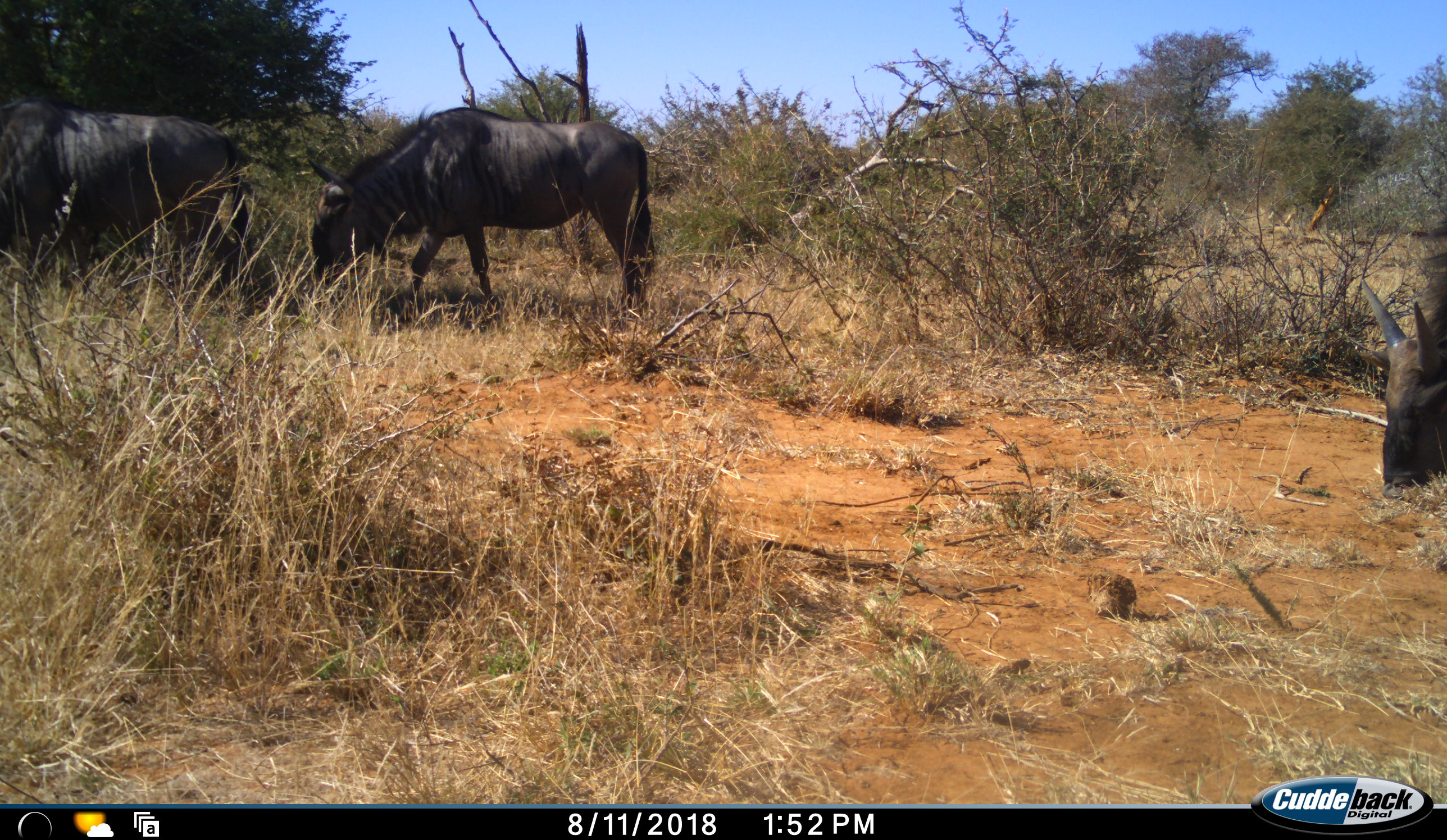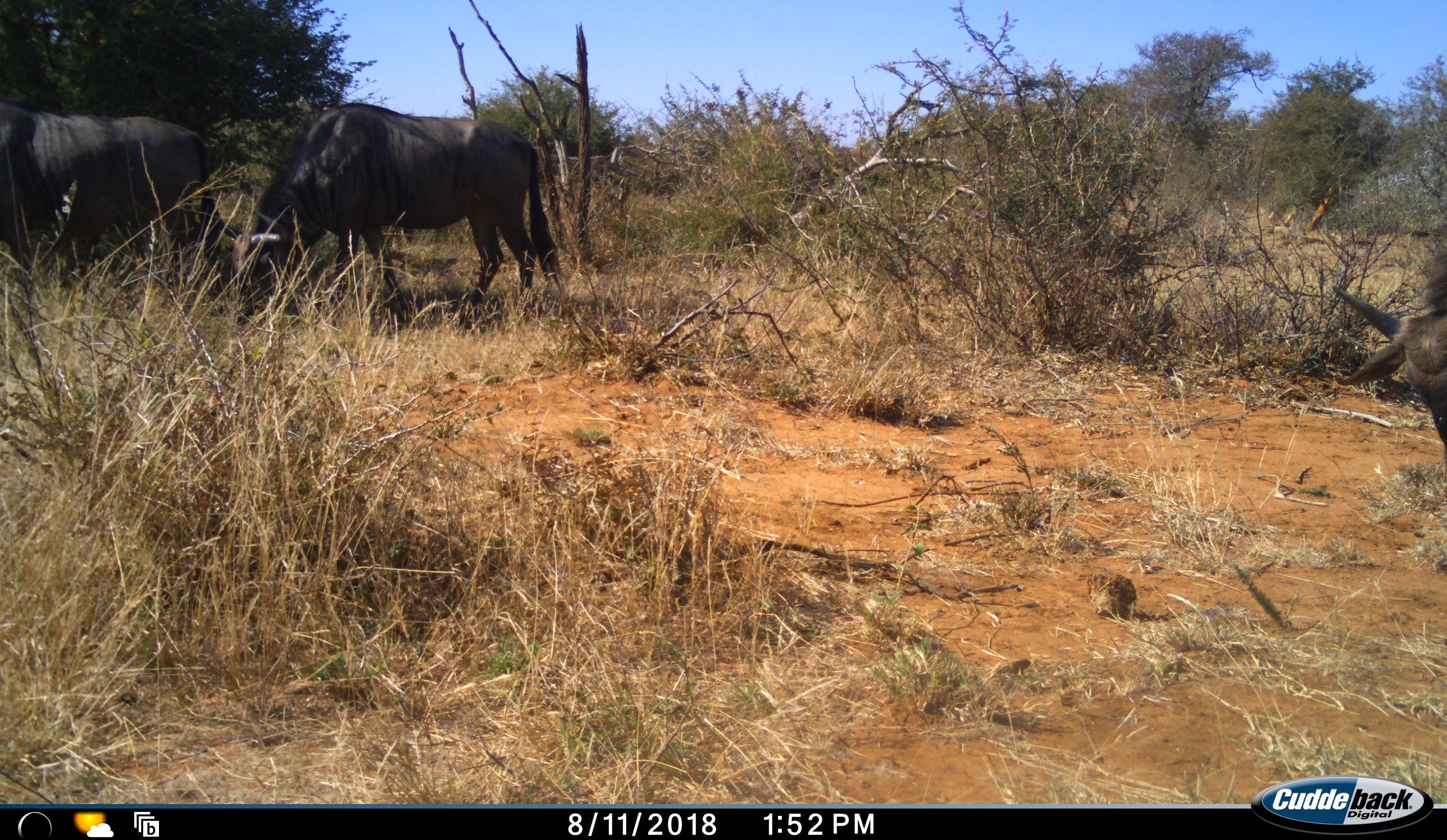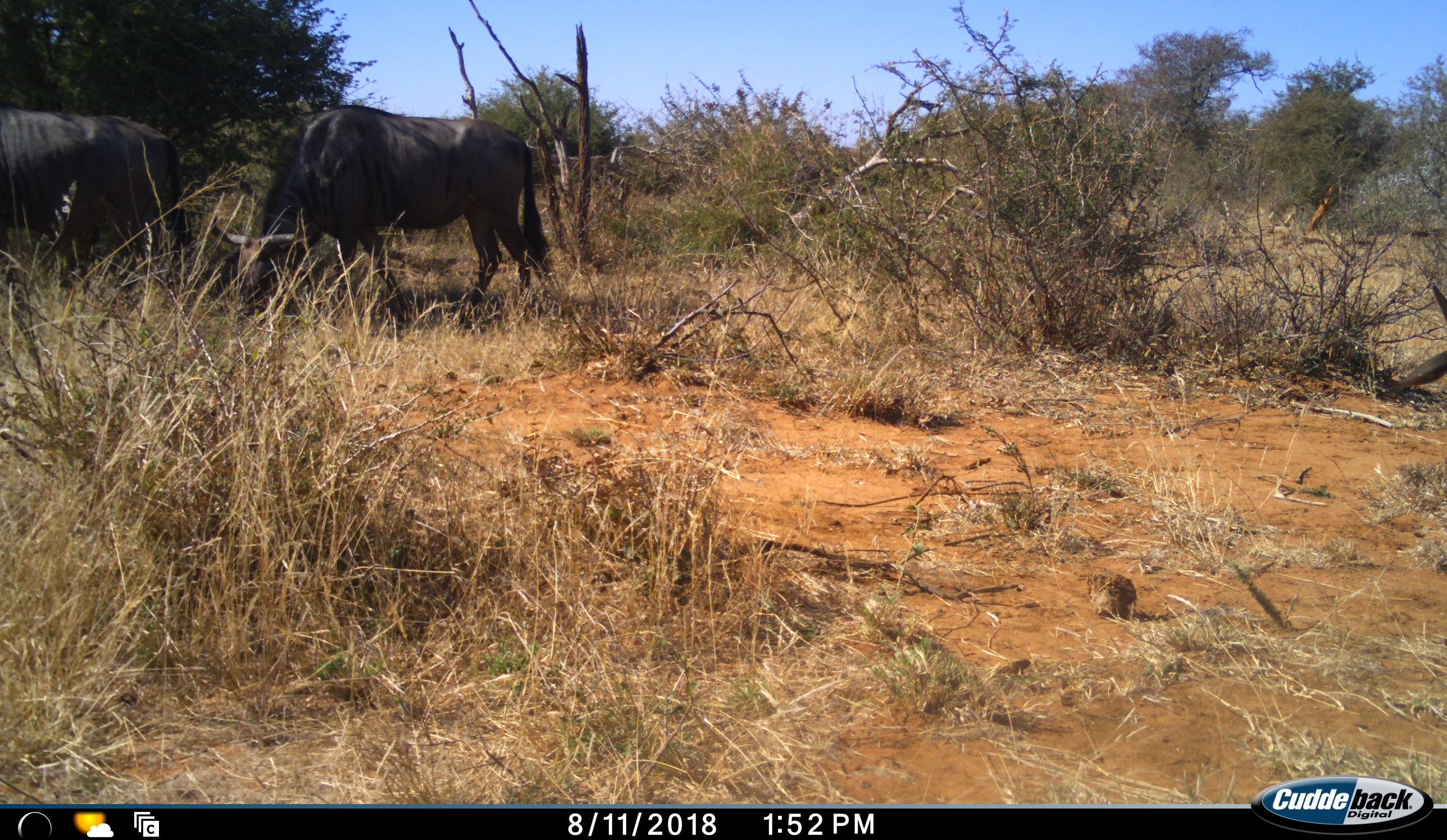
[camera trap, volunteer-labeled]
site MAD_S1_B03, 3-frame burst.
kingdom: Animalia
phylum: Chordata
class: Mammalia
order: Artiodactyla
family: Bovidae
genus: Connochaetes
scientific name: Connochaetes taurinus taurinus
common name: blue wildebeest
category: wildebeestblue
Wildebeestblue (blue wildebeest) (Connochaetes taurinus taurinus), count 3. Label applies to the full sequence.